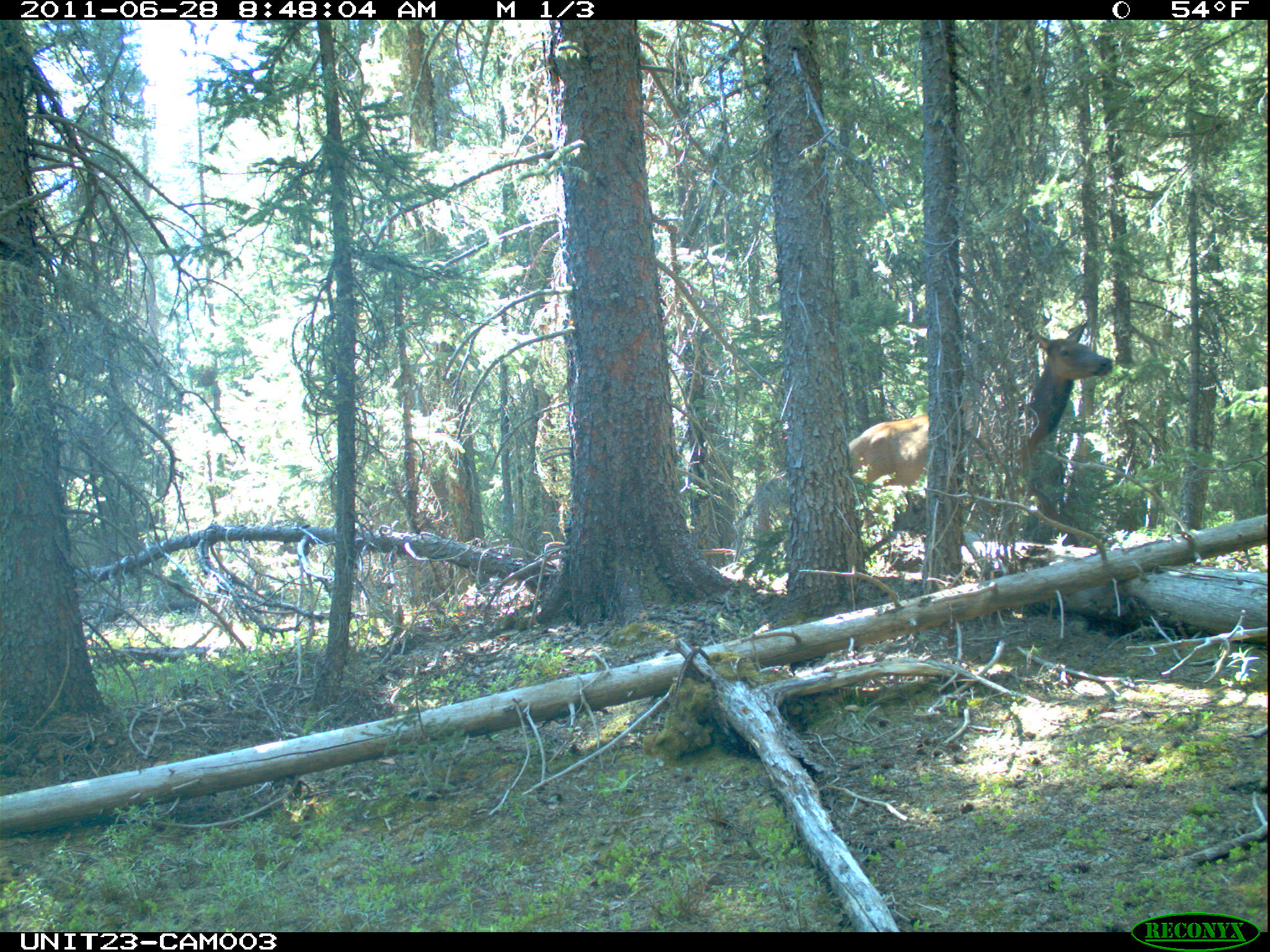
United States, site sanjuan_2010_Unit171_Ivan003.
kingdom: Animalia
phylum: Chordata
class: Mammalia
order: Artiodactyla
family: Cervidae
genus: Cervus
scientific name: Cervus elaphus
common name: red deer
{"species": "Cervus elaphus (red deer)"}